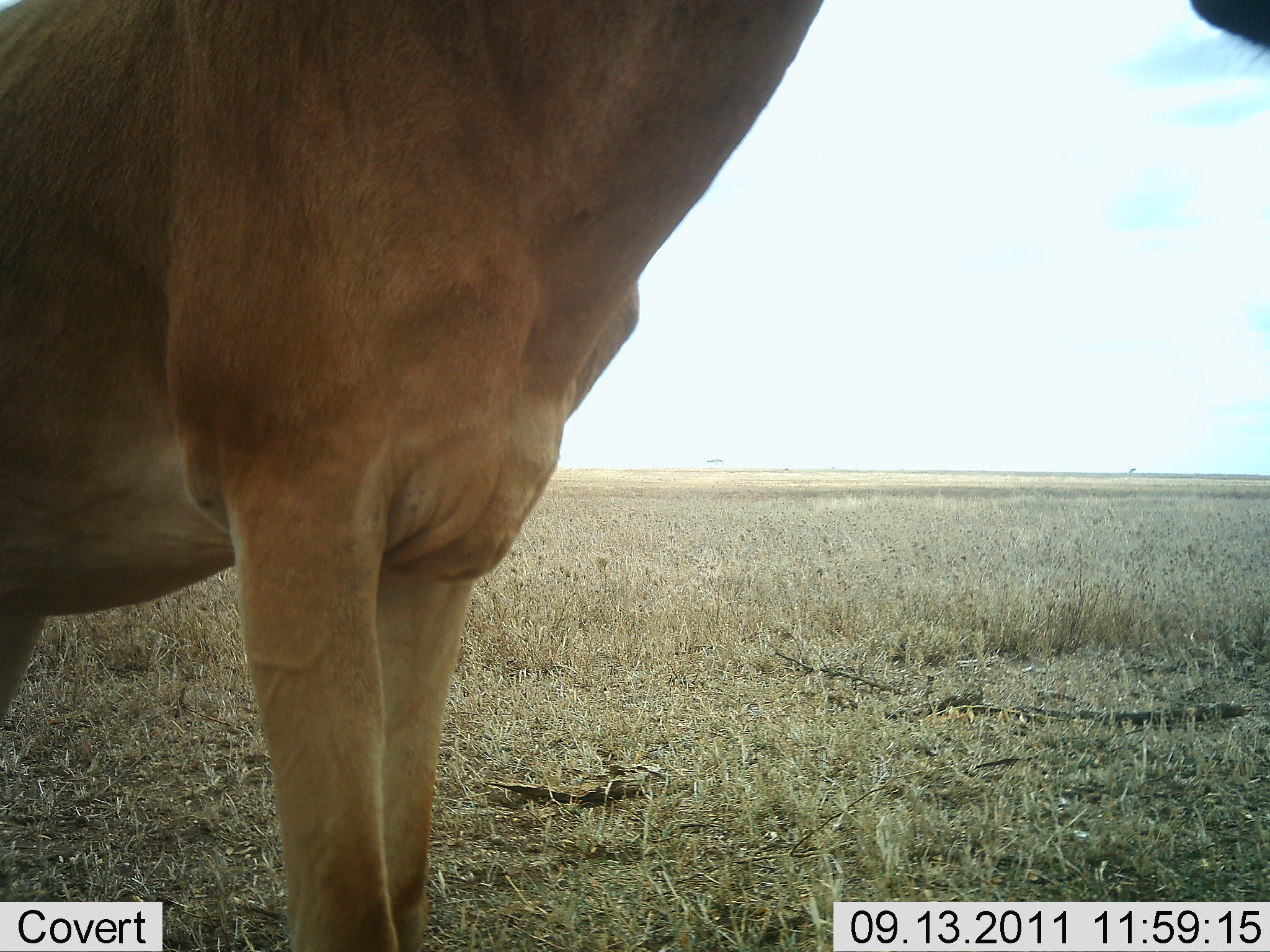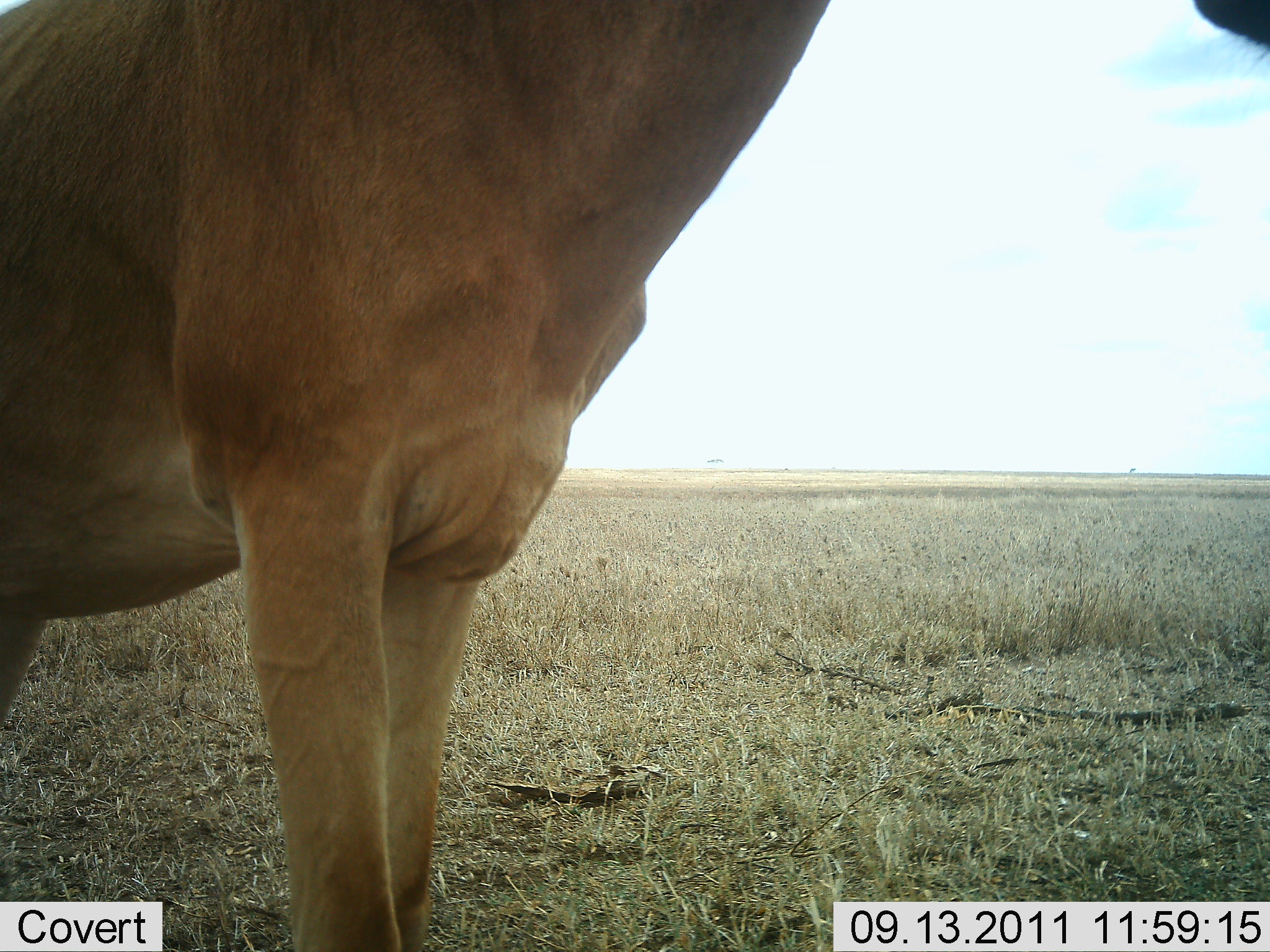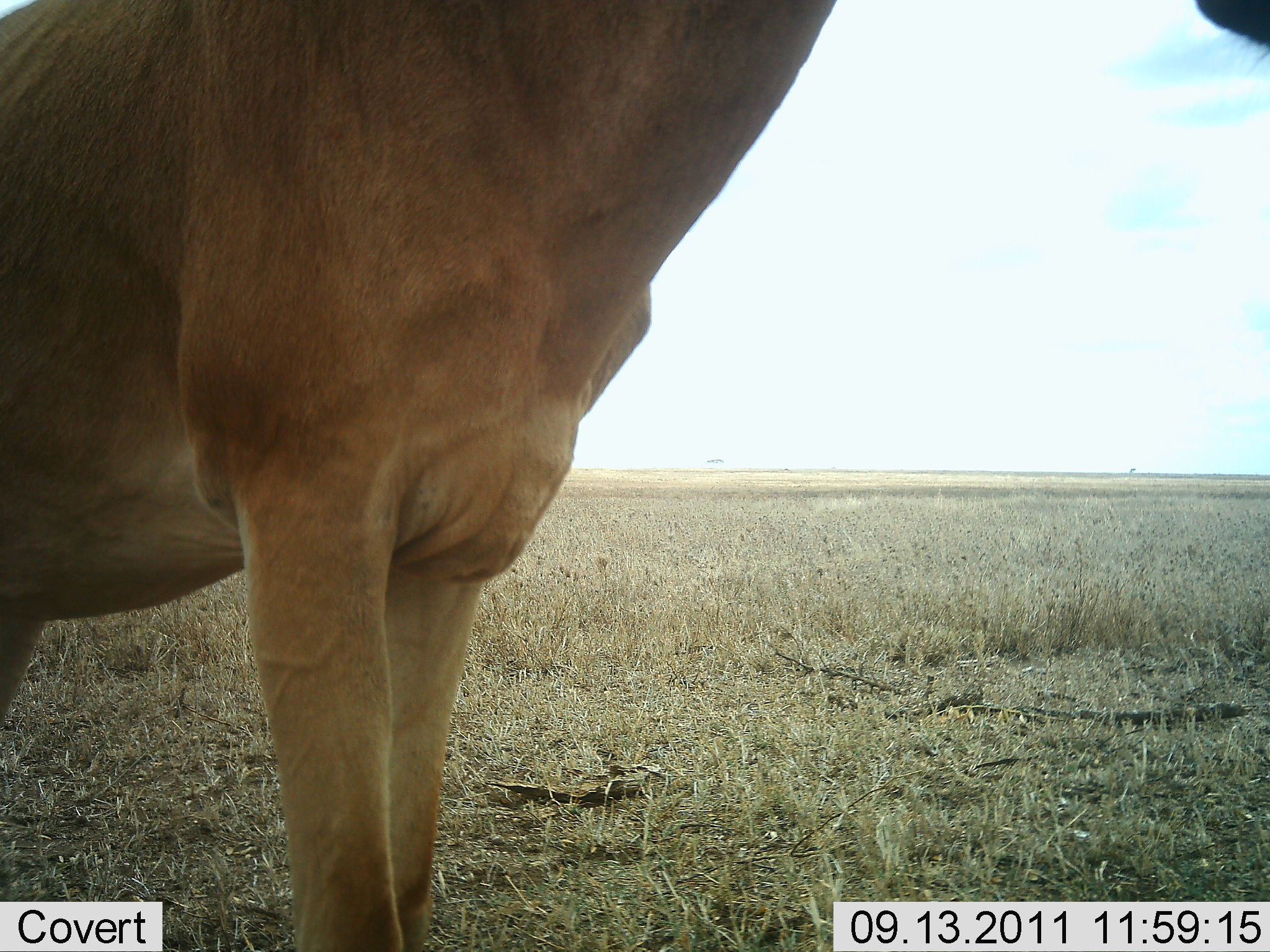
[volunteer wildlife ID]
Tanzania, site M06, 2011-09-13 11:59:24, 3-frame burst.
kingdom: Animalia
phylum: Chordata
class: Mammalia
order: Artiodactyla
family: Bovidae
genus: Alcelaphus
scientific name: Alcelaphus buselaphus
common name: hartebeest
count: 1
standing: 100%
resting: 0%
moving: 0%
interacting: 0%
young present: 0%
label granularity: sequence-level